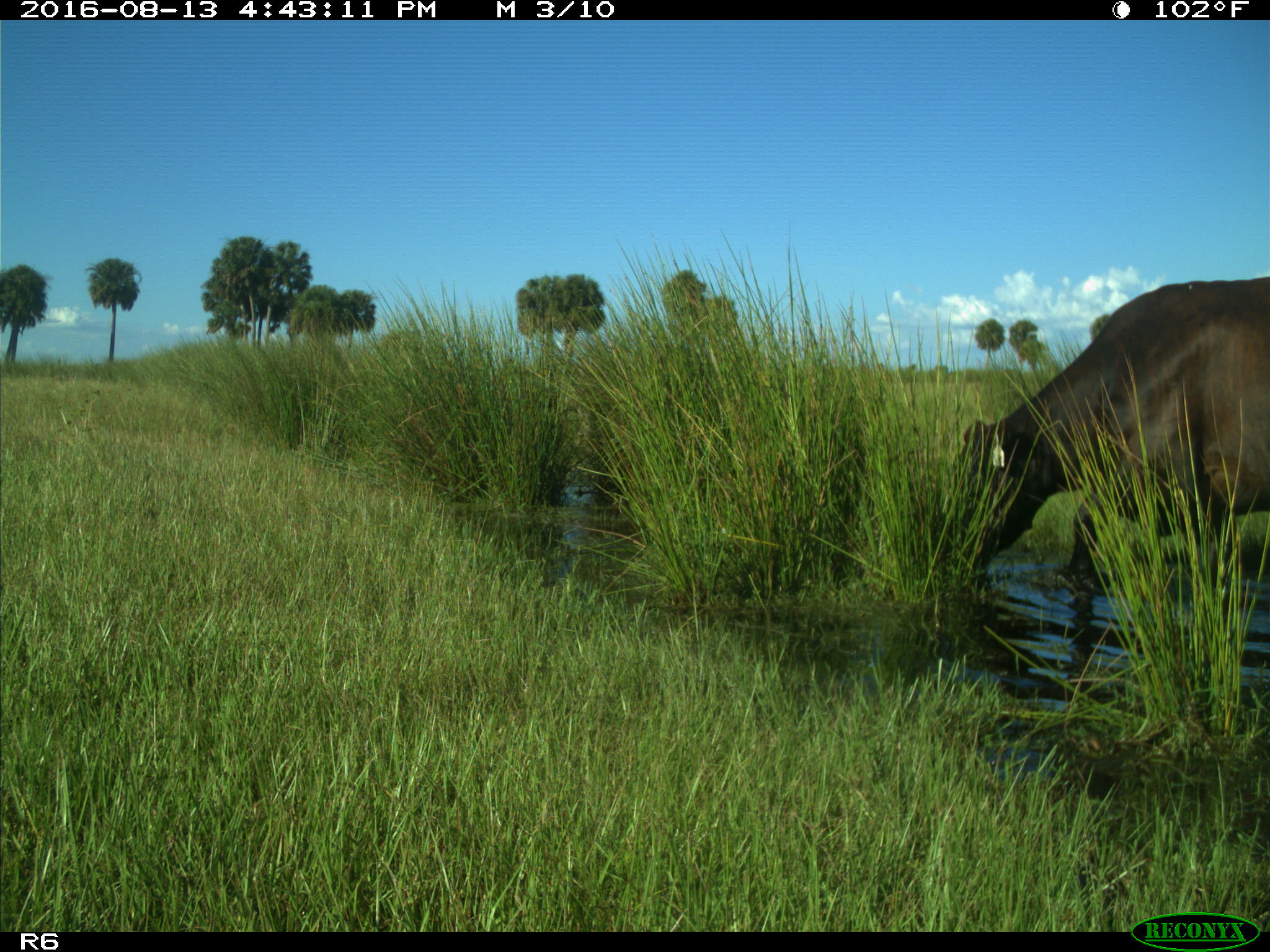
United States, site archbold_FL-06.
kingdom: Animalia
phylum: Chordata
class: Mammalia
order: Artiodactyla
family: Bovidae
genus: Bos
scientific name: Bos taurus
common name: domestic cow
Bos taurus (domestic cow).